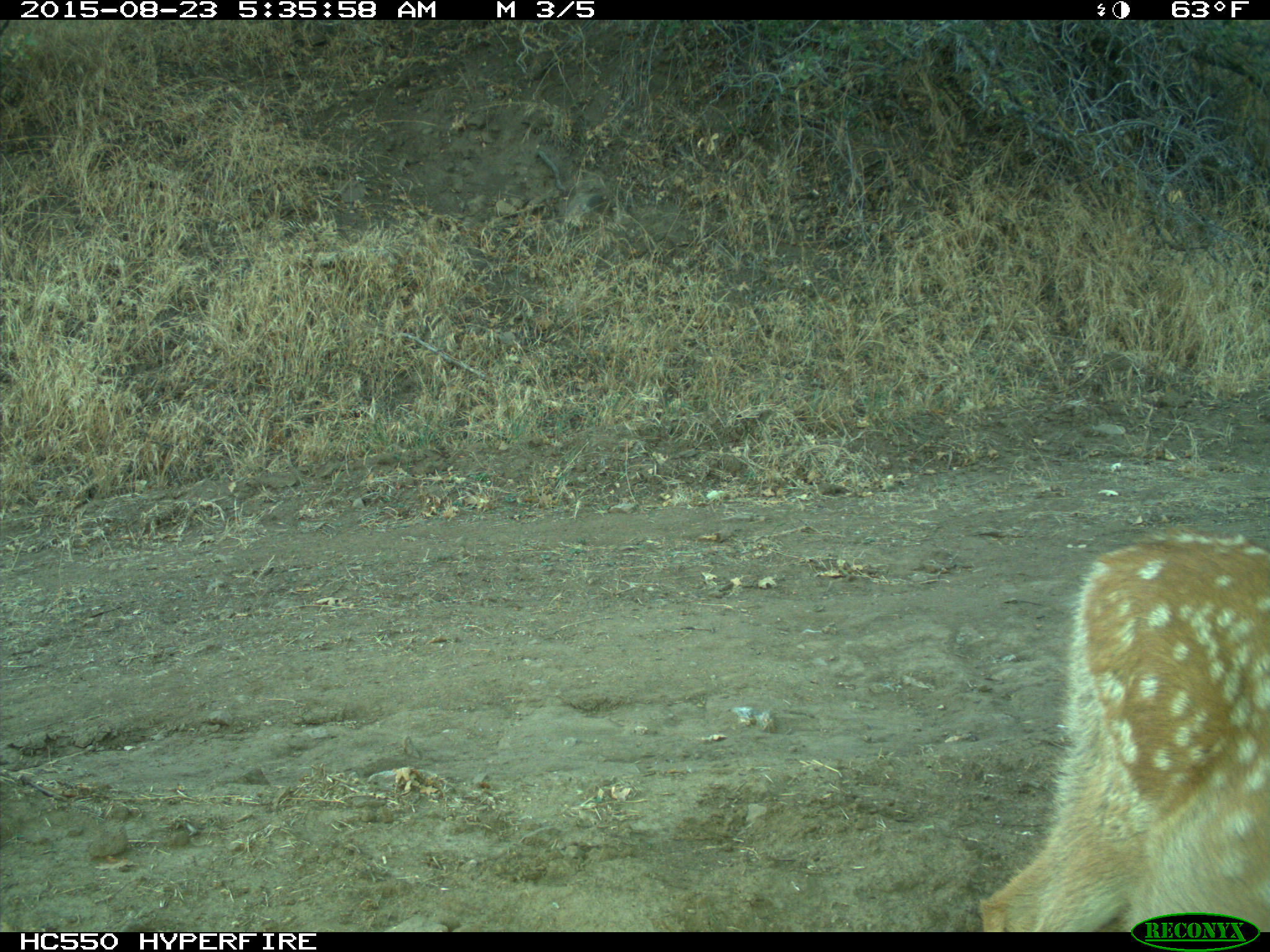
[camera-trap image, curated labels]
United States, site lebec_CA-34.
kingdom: Animalia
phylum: Chordata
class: Mammalia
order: Artiodactyla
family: Cervidae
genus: Odocoileus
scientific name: Odocoileus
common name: deer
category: unidentified deer